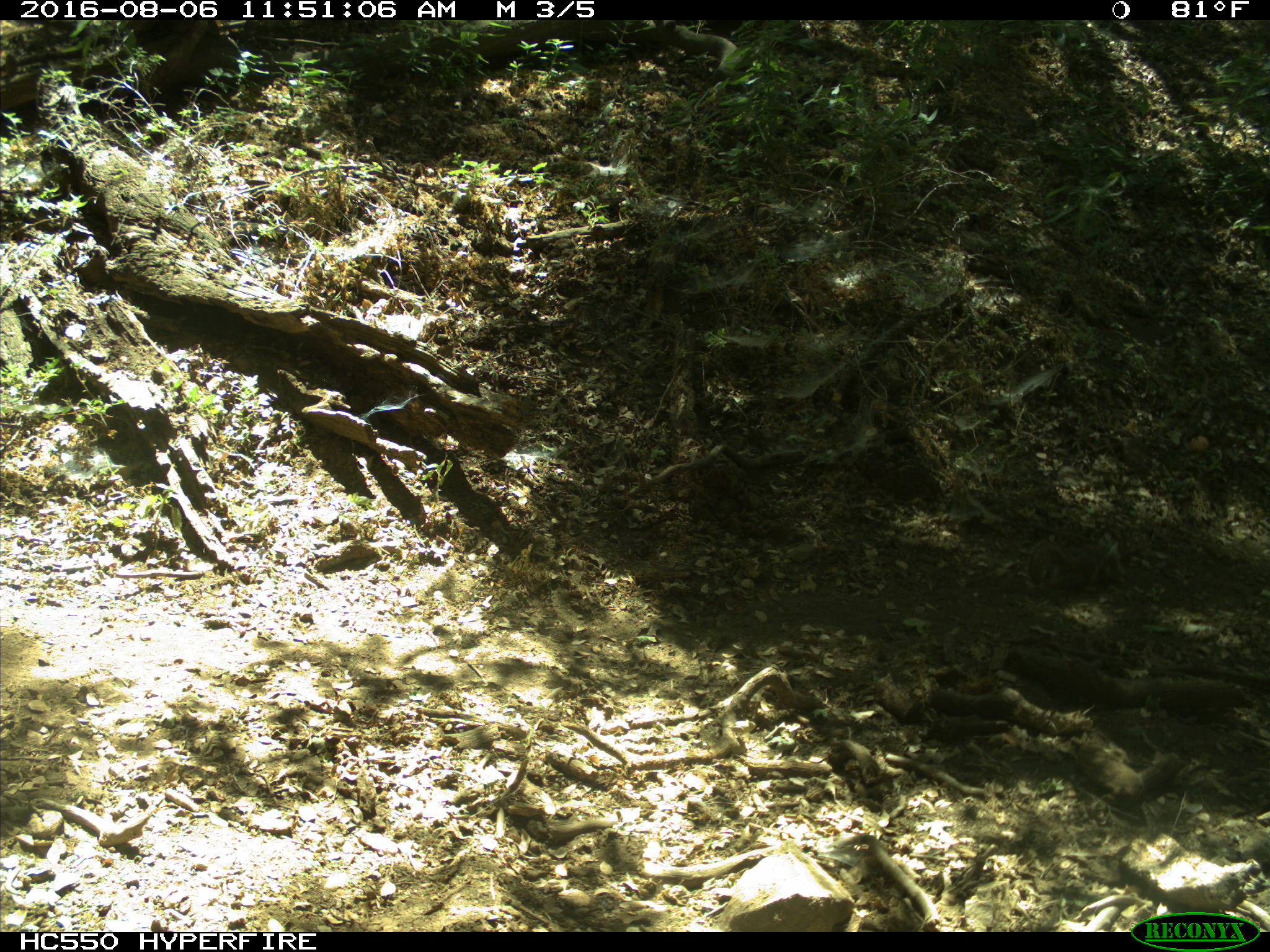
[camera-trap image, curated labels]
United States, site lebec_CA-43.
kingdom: Animalia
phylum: Chordata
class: Mammalia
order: Rodentia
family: Sciuridae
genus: Otospermophilus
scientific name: Otospermophilus beecheyi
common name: california ground squirrel